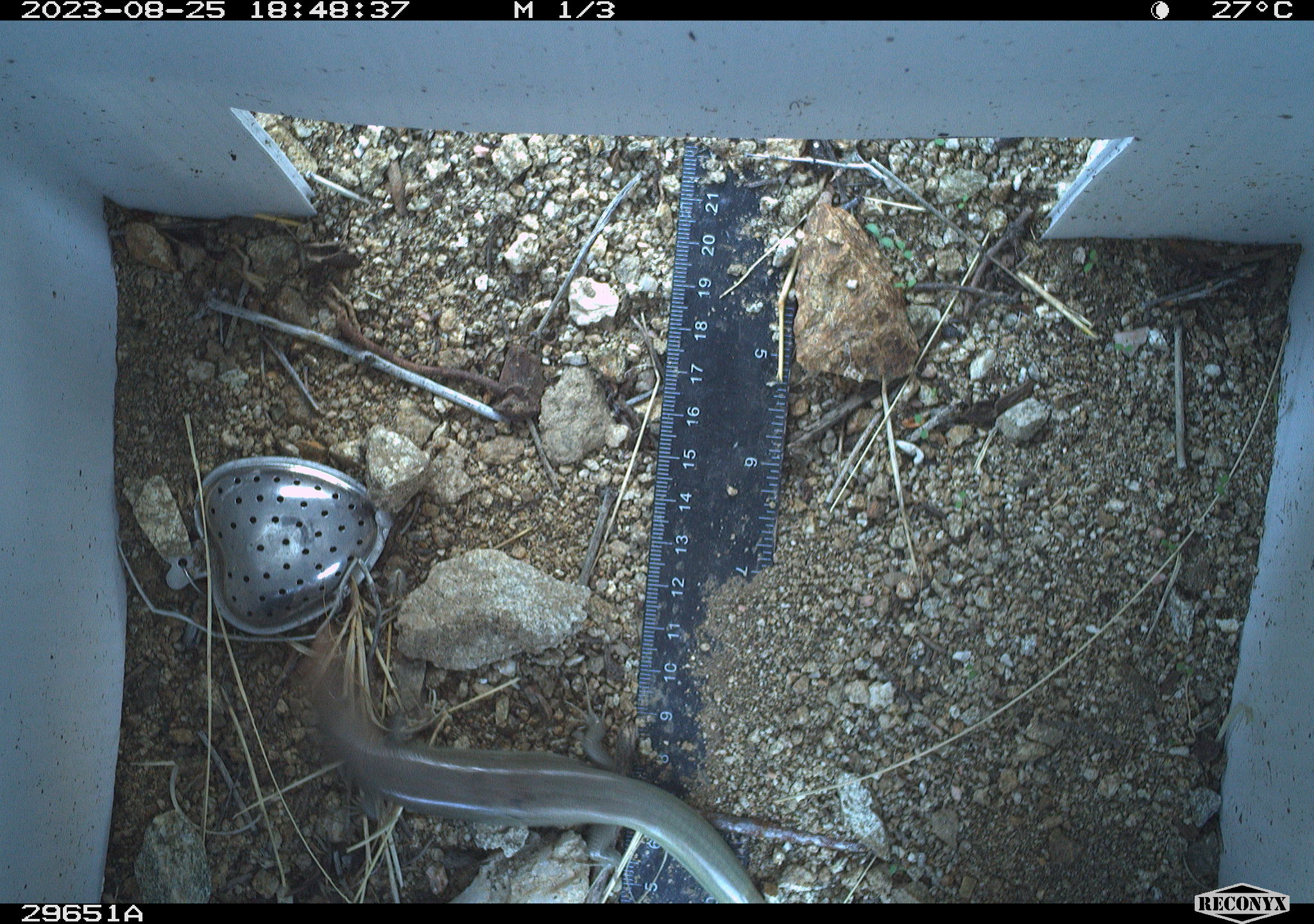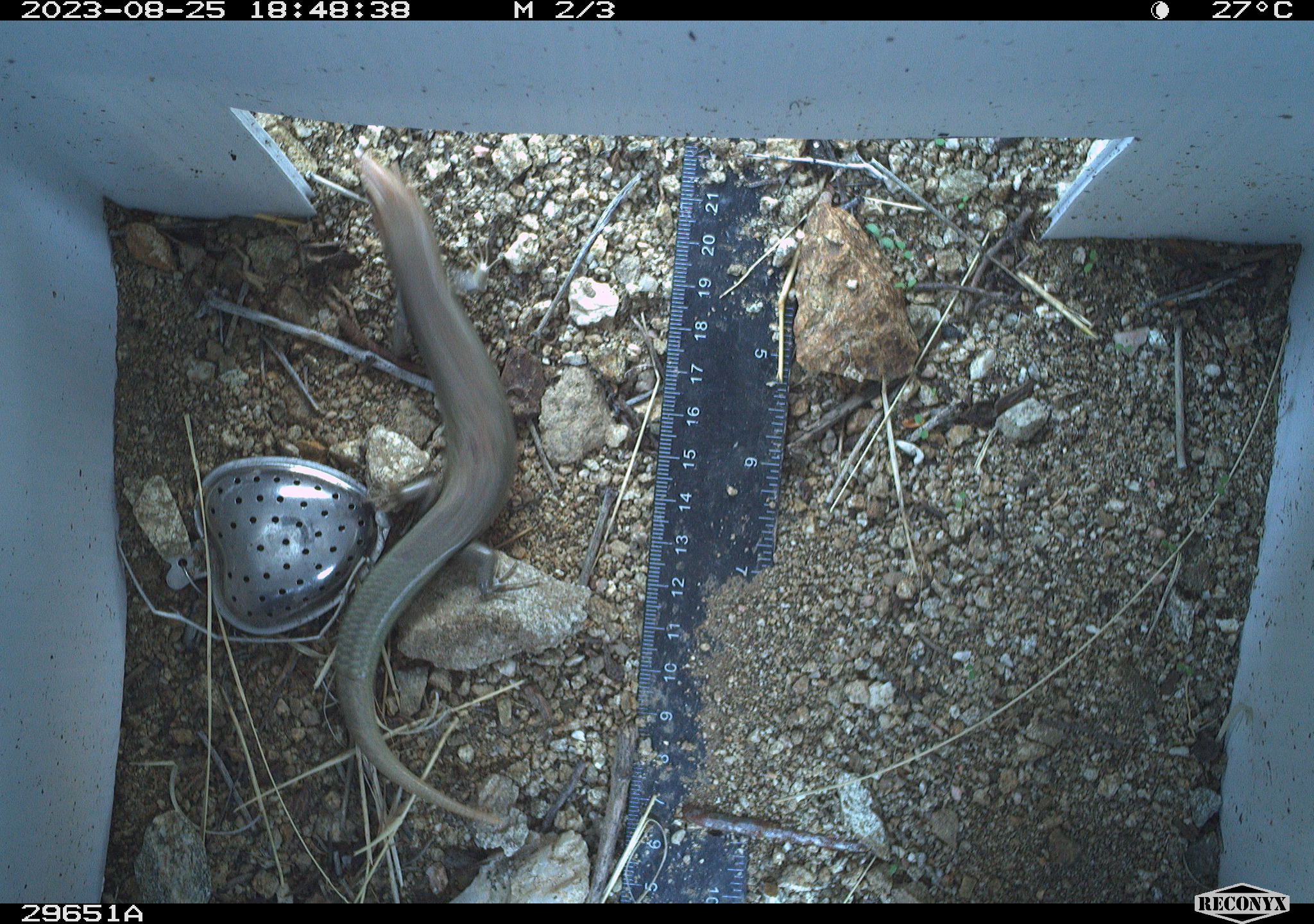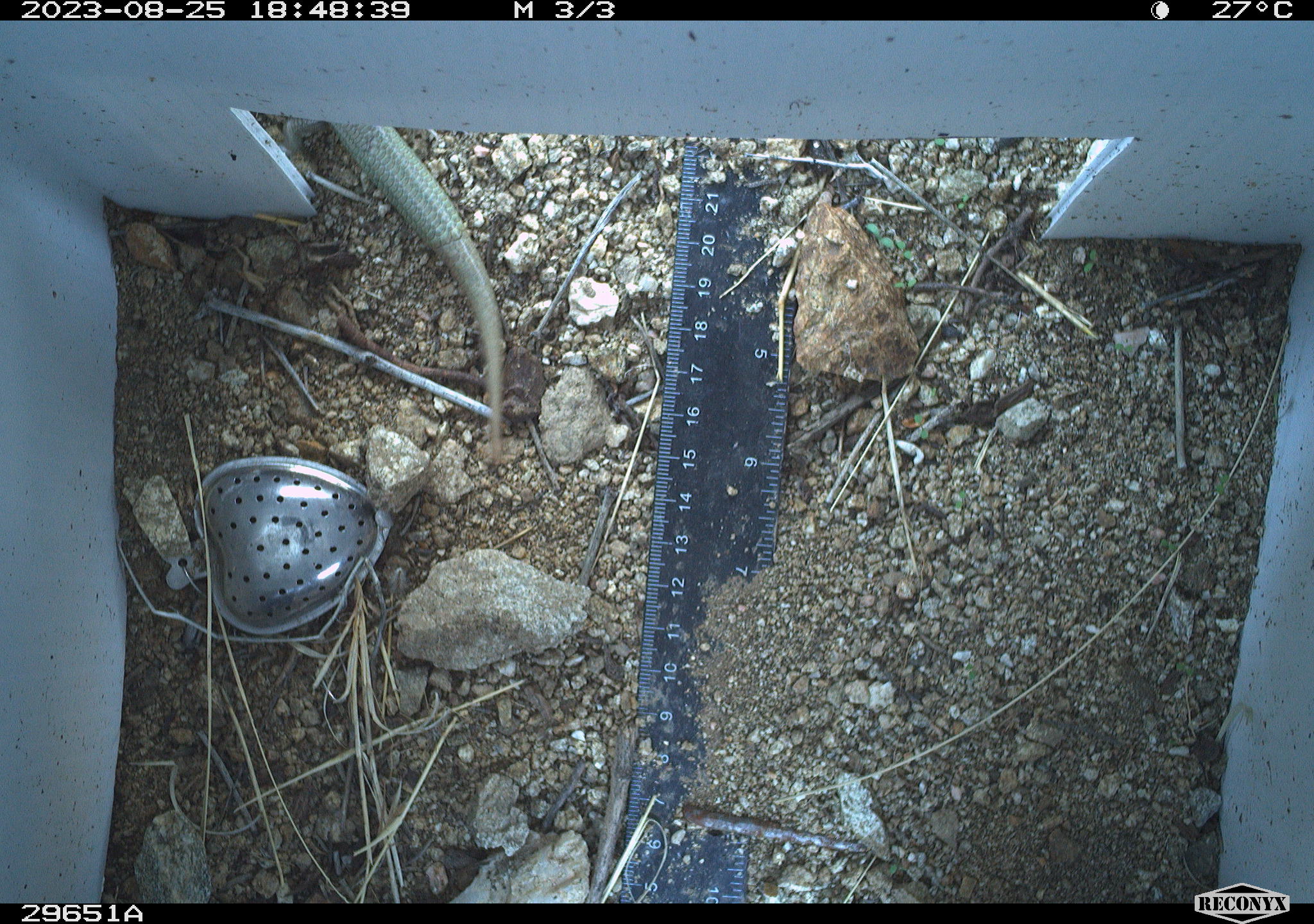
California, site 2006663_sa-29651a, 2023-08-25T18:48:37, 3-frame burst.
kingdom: Animalia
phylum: Chordata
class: Reptilia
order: Squamata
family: Scincidae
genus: Plestiodon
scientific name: Plestiodon gilberti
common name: gilbert's skink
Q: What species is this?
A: Gilbert's skink (Plestiodon gilberti).